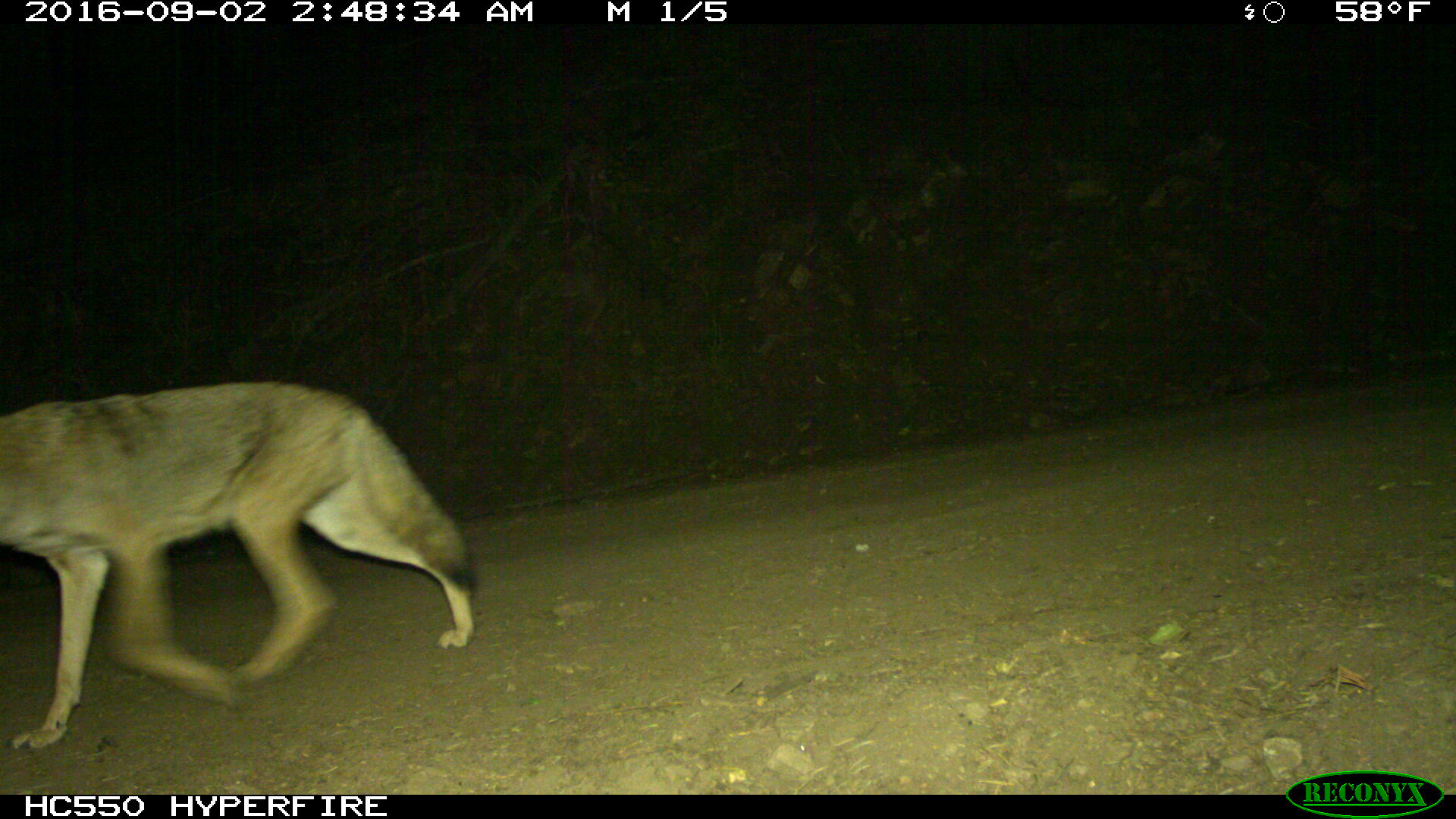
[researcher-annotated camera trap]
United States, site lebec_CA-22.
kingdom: Animalia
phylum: Chordata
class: Mammalia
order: Carnivora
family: Canidae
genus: Canis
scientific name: Canis latrans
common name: coyote